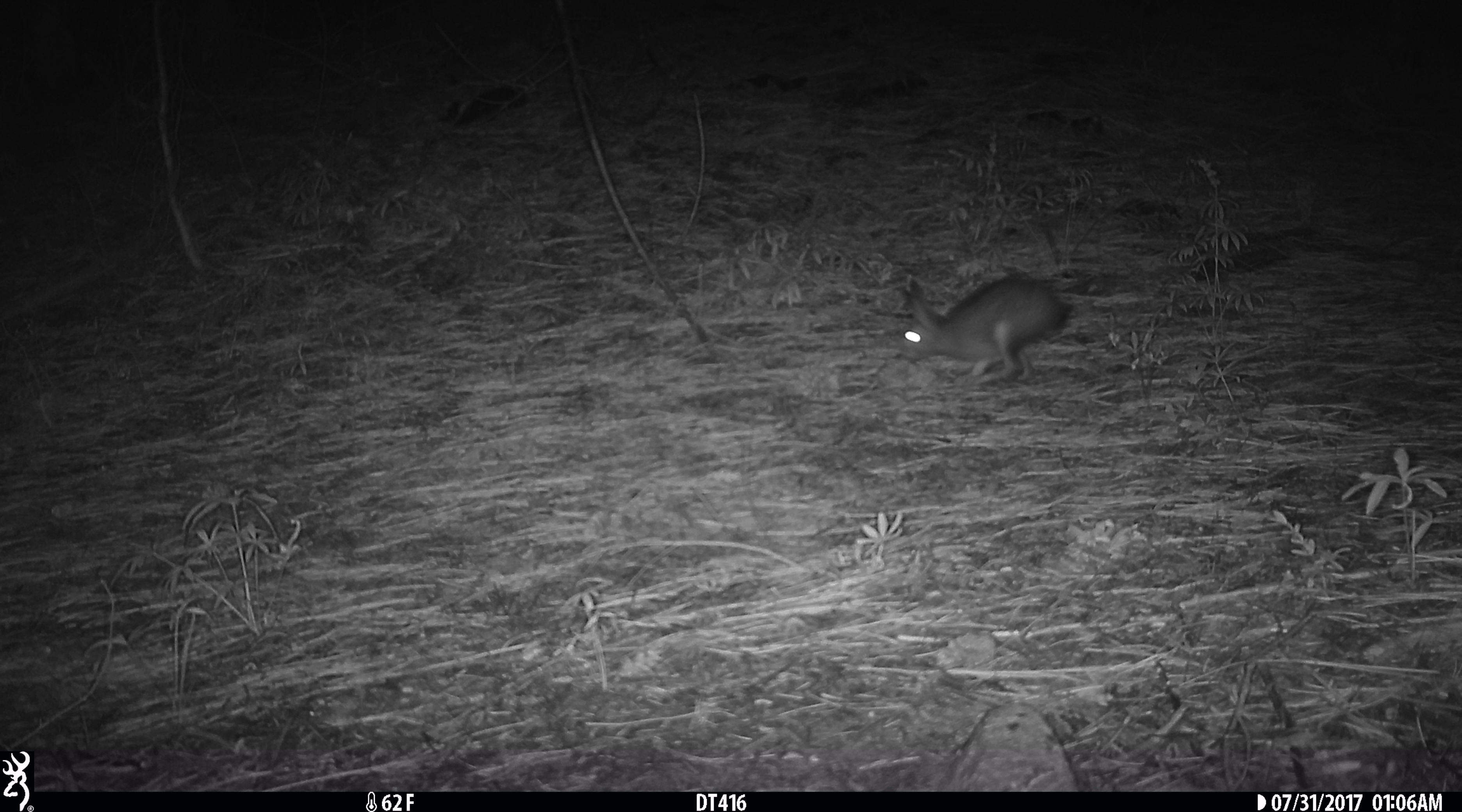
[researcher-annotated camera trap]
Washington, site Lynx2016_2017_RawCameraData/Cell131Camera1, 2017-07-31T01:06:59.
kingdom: Animalia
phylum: Chordata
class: Mammalia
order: Lagomorpha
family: Leporidae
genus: Lepus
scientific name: Lepus americanus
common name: snowshoe hare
Lepus americanus (snowshoe hare). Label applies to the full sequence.